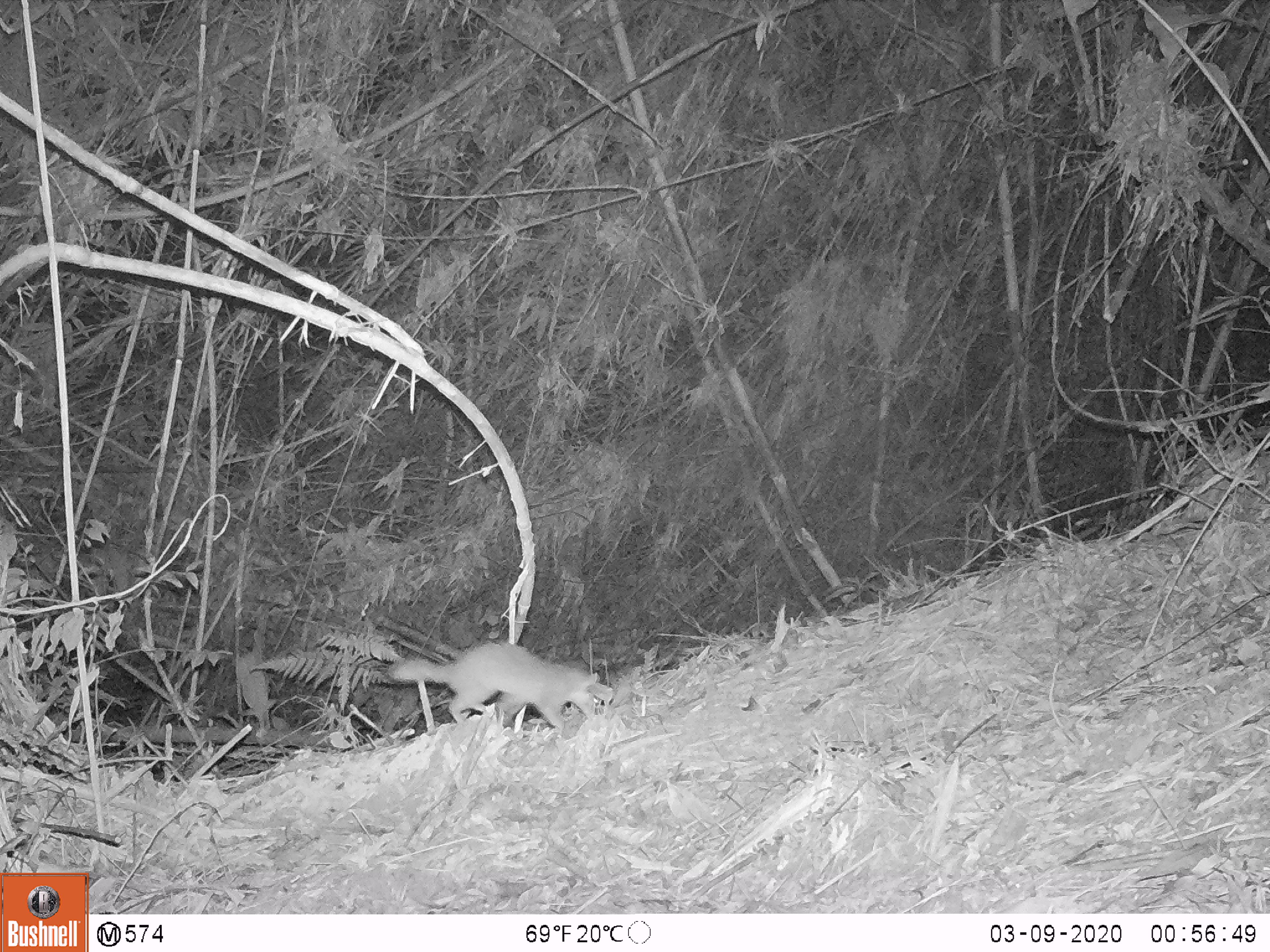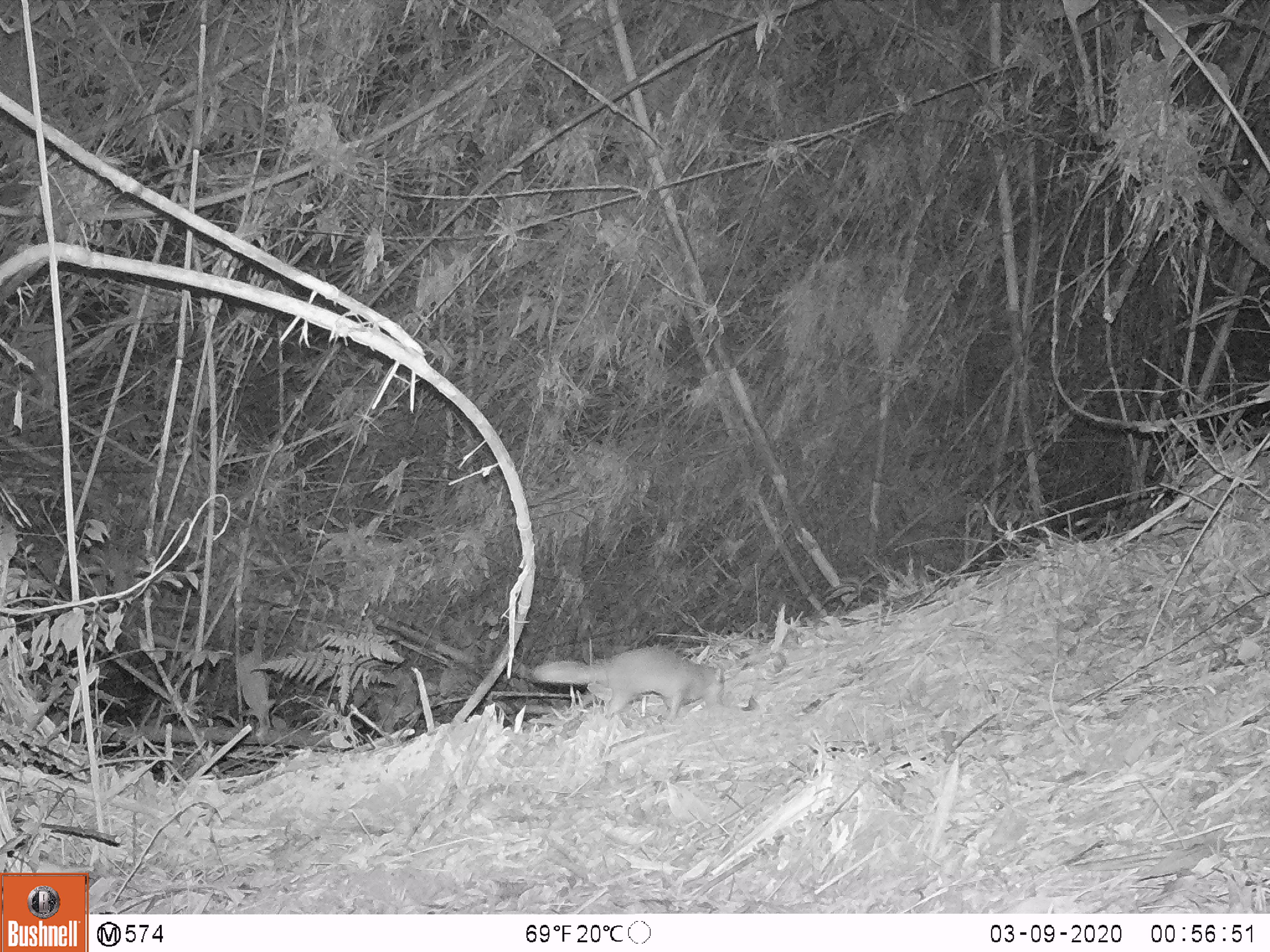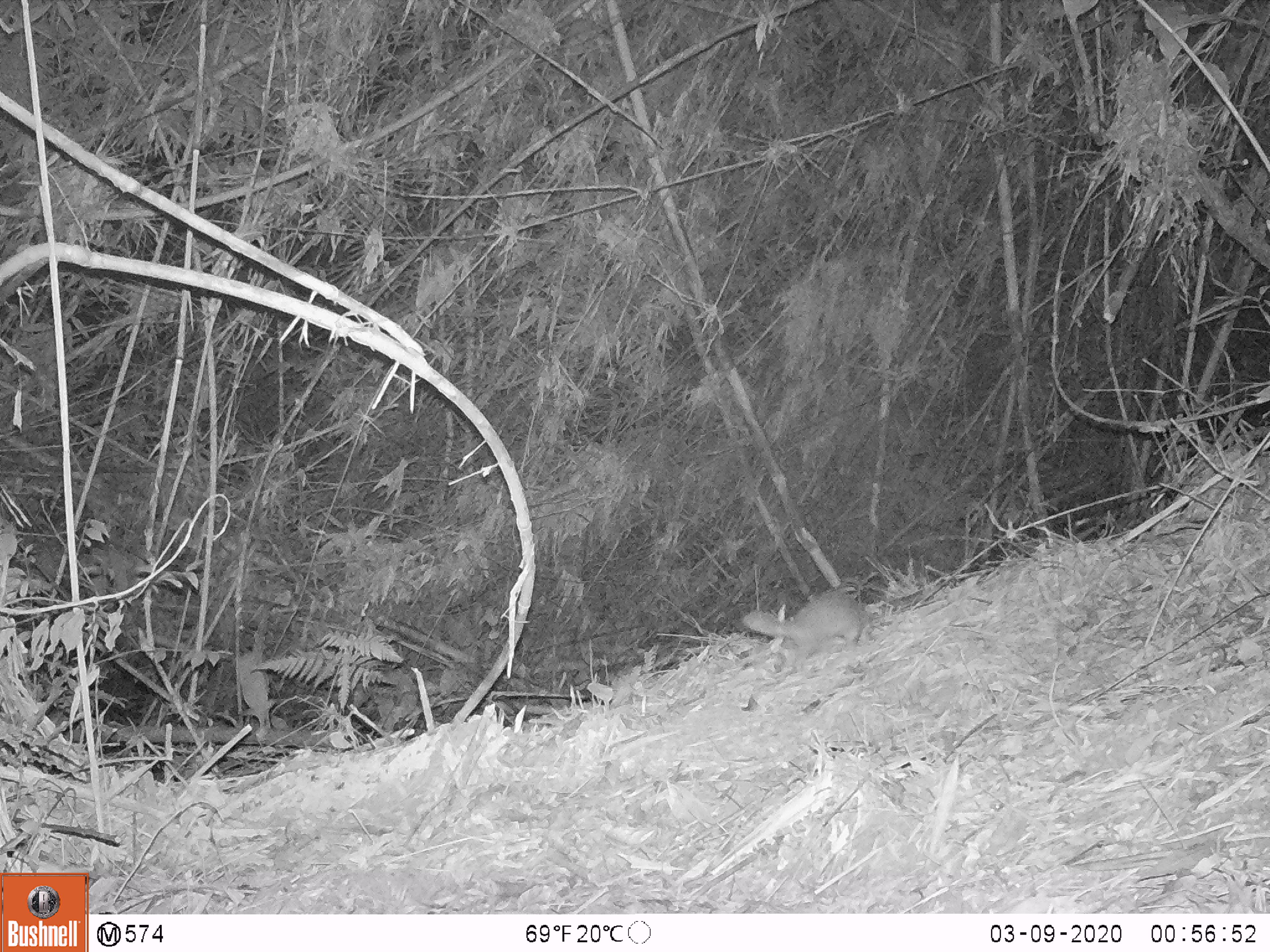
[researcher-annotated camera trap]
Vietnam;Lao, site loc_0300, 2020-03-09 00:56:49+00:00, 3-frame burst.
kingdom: Animalia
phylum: Chordata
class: Mammalia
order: Carnivora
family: Mustelidae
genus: Melogale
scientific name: Melogale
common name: ferret badger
Ferret badger (Melogale). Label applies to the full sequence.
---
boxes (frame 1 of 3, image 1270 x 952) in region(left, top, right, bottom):
ferret badger: region(388, 642, 613, 730)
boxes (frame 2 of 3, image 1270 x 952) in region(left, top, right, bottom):
ferret badger: region(534, 646, 724, 718)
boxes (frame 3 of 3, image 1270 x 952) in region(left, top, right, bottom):
ferret badger: region(742, 588, 872, 658)